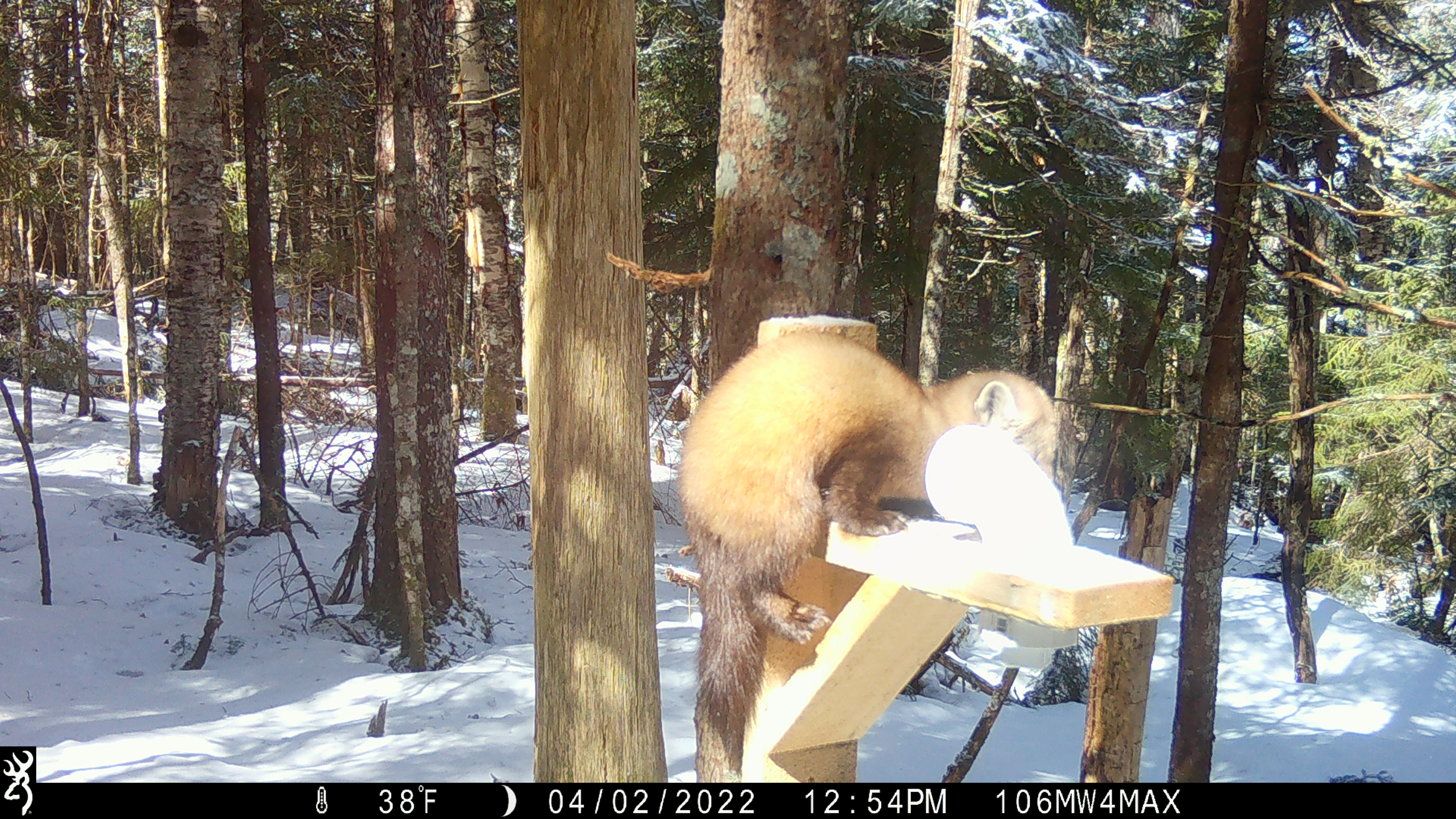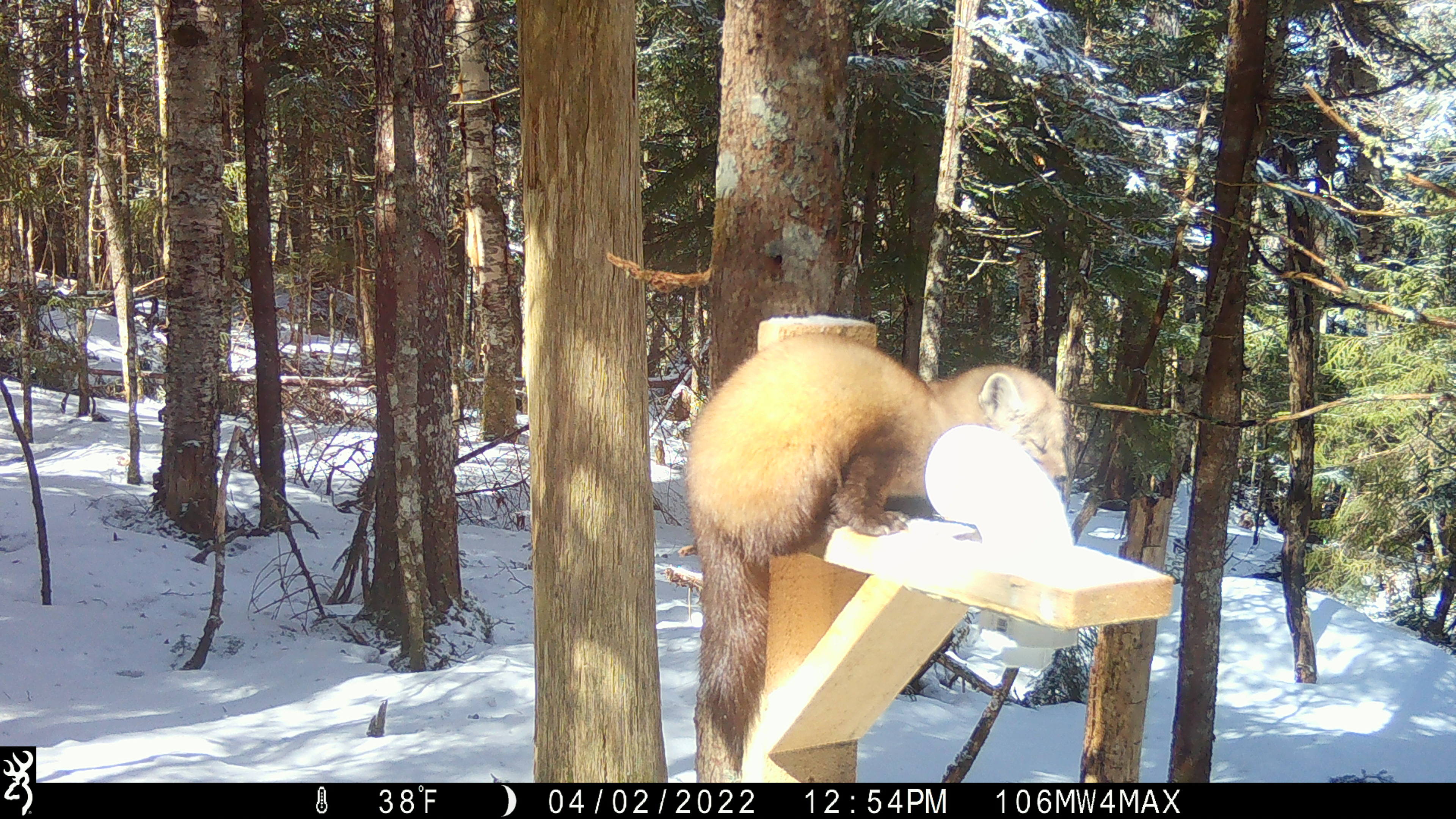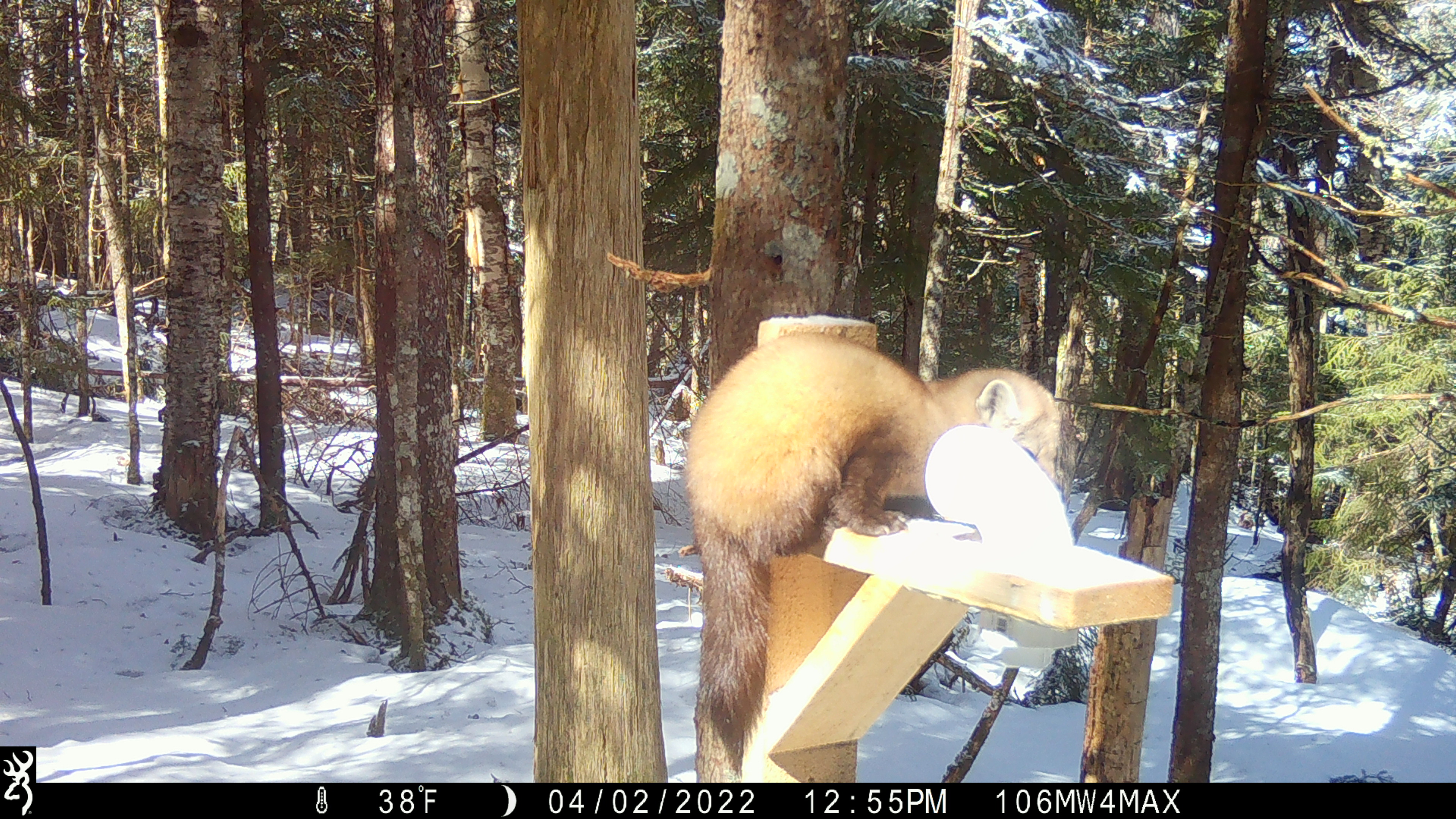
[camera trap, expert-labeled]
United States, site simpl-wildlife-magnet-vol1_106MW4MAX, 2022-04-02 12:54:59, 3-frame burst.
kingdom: Animalia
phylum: Chordata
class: Mammalia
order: Carnivora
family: Mustelidae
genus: Martes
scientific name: Martes americana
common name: american marten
American marten (Martes americana).